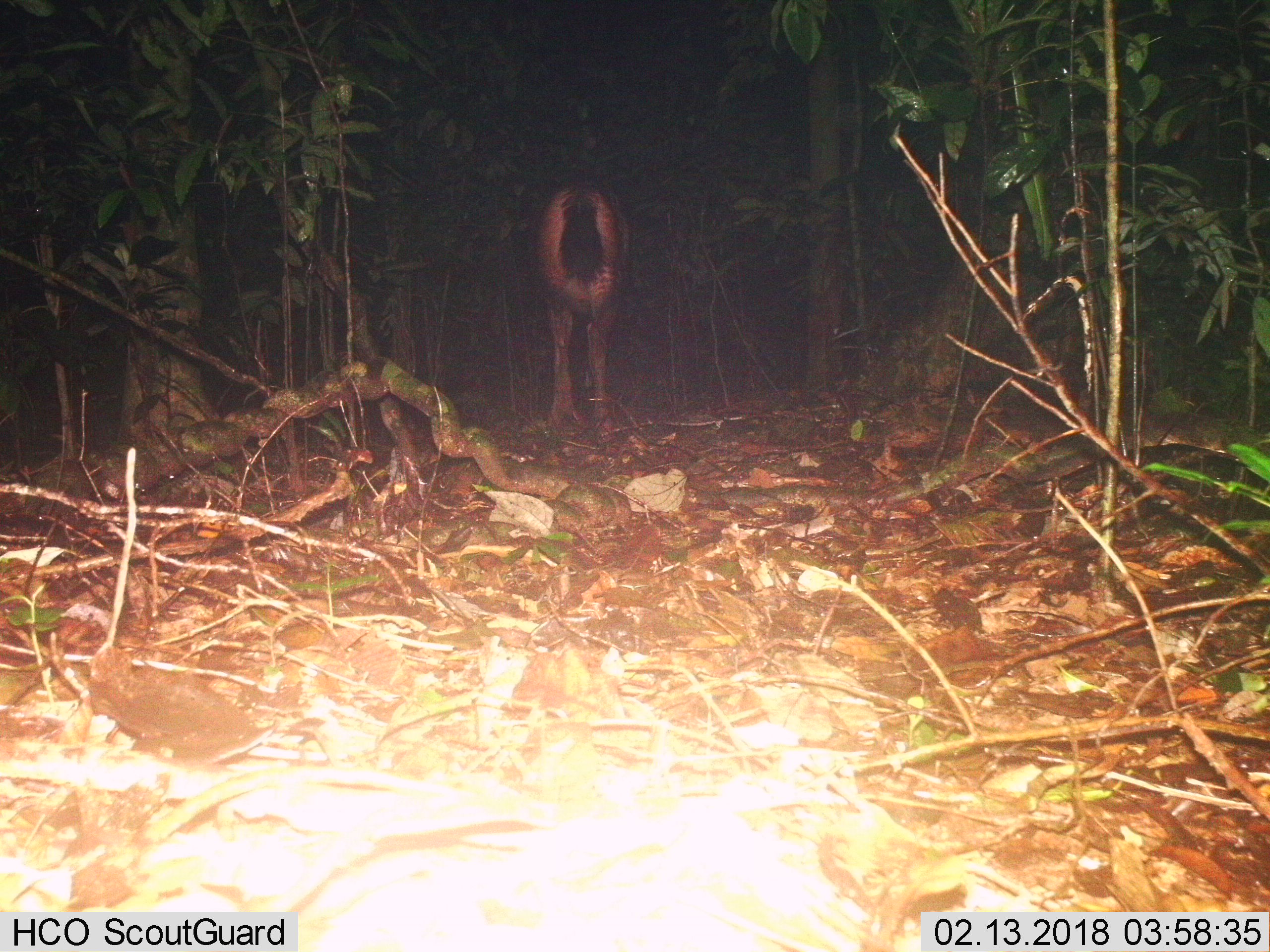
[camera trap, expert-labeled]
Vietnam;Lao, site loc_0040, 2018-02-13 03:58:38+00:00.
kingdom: Animalia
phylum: Chordata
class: Mammalia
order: Artiodactyla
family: Cervidae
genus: Rusa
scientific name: Rusa unicolor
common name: sambar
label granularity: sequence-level